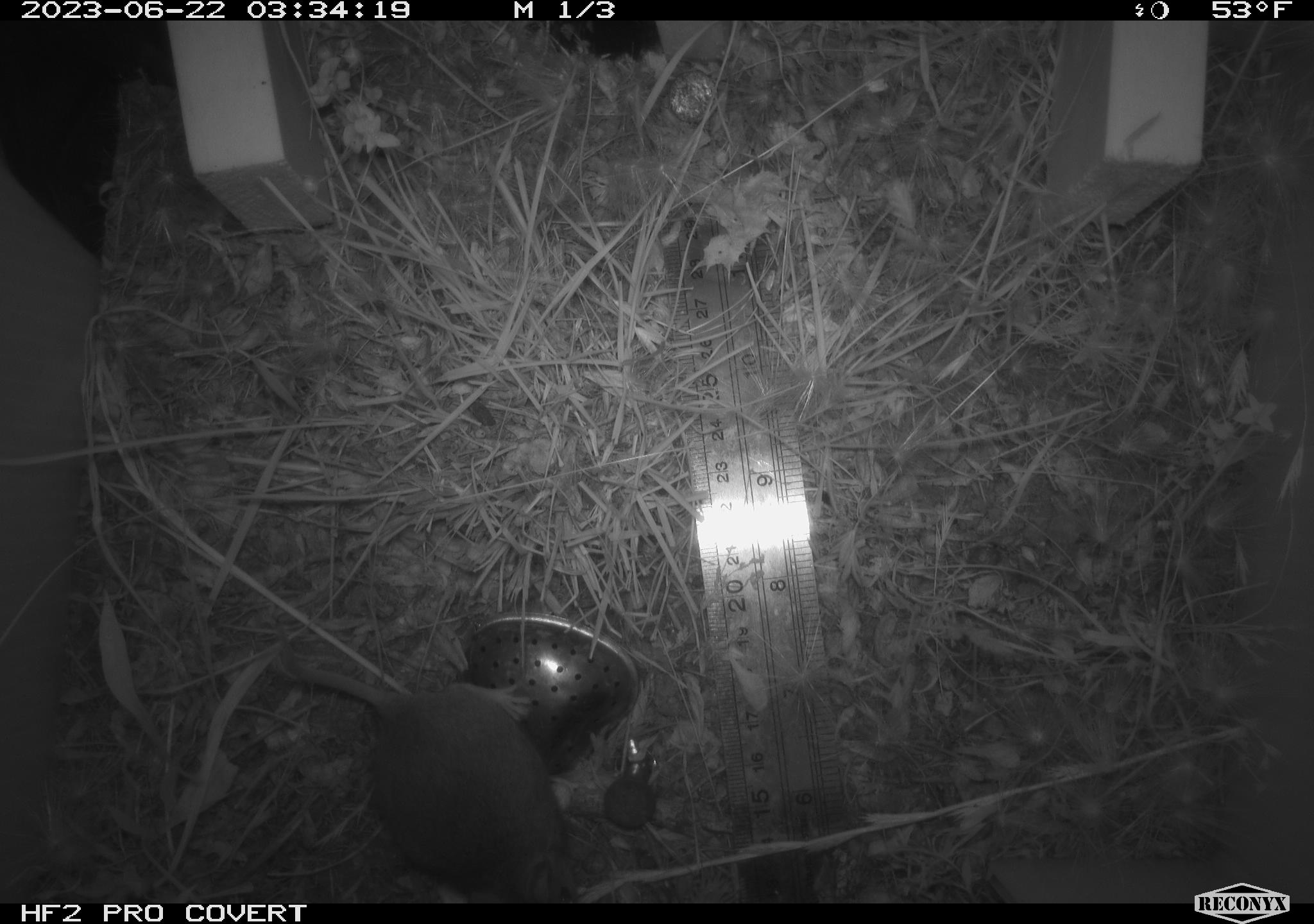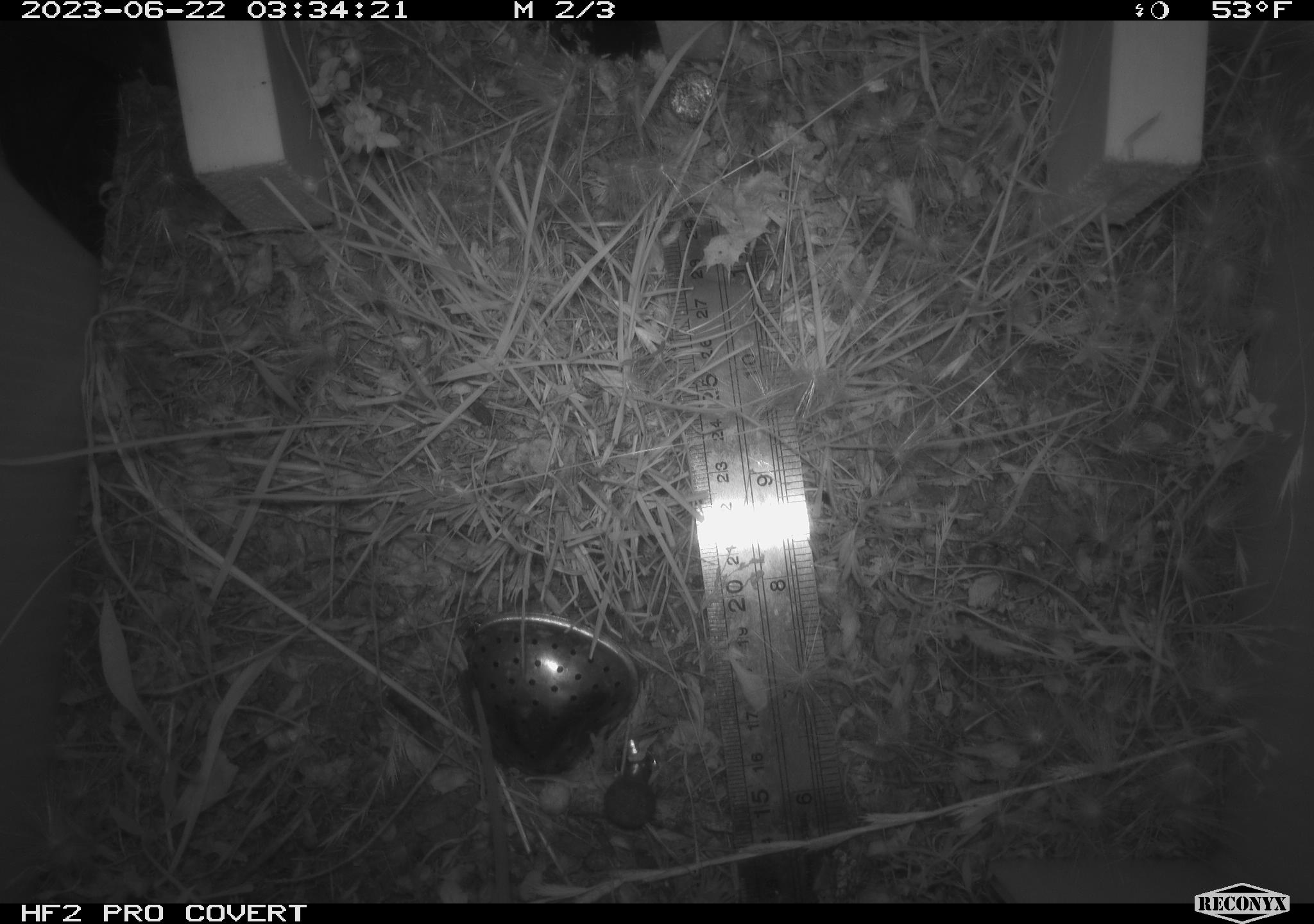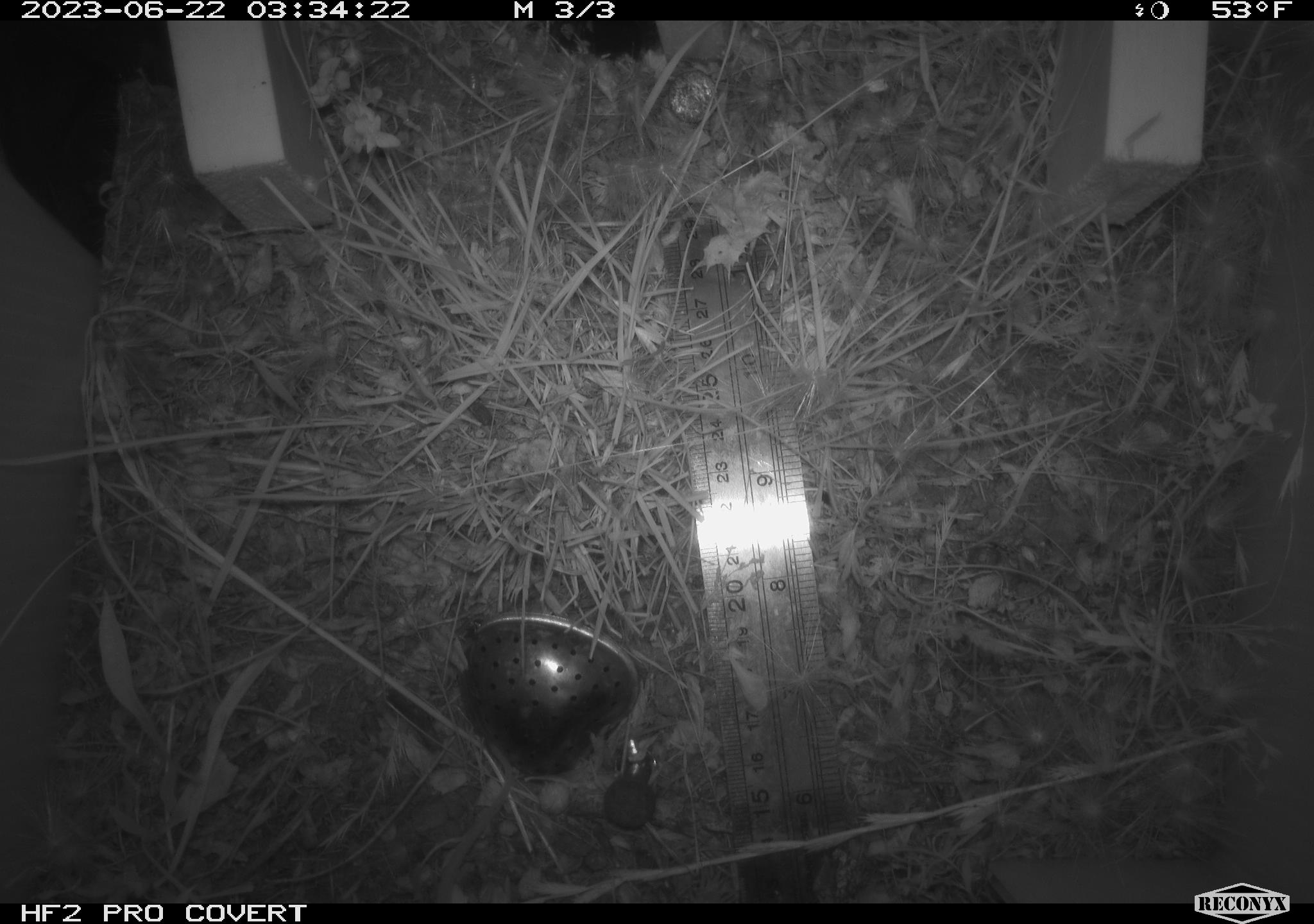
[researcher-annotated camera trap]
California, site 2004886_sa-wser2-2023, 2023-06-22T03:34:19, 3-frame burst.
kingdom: Animalia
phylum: Chordata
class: Mammalia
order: Rodentia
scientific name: Rodentia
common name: mouse species